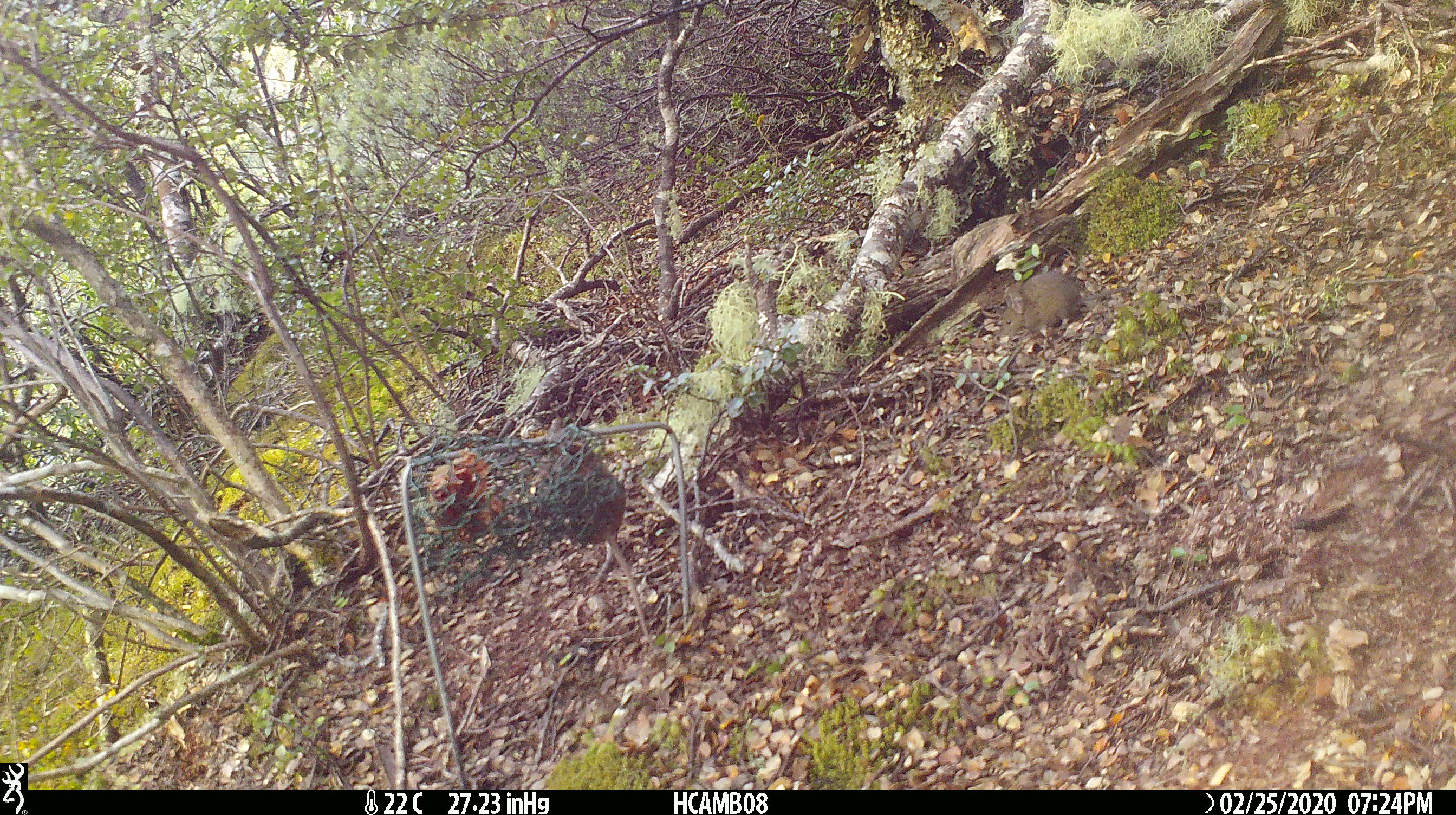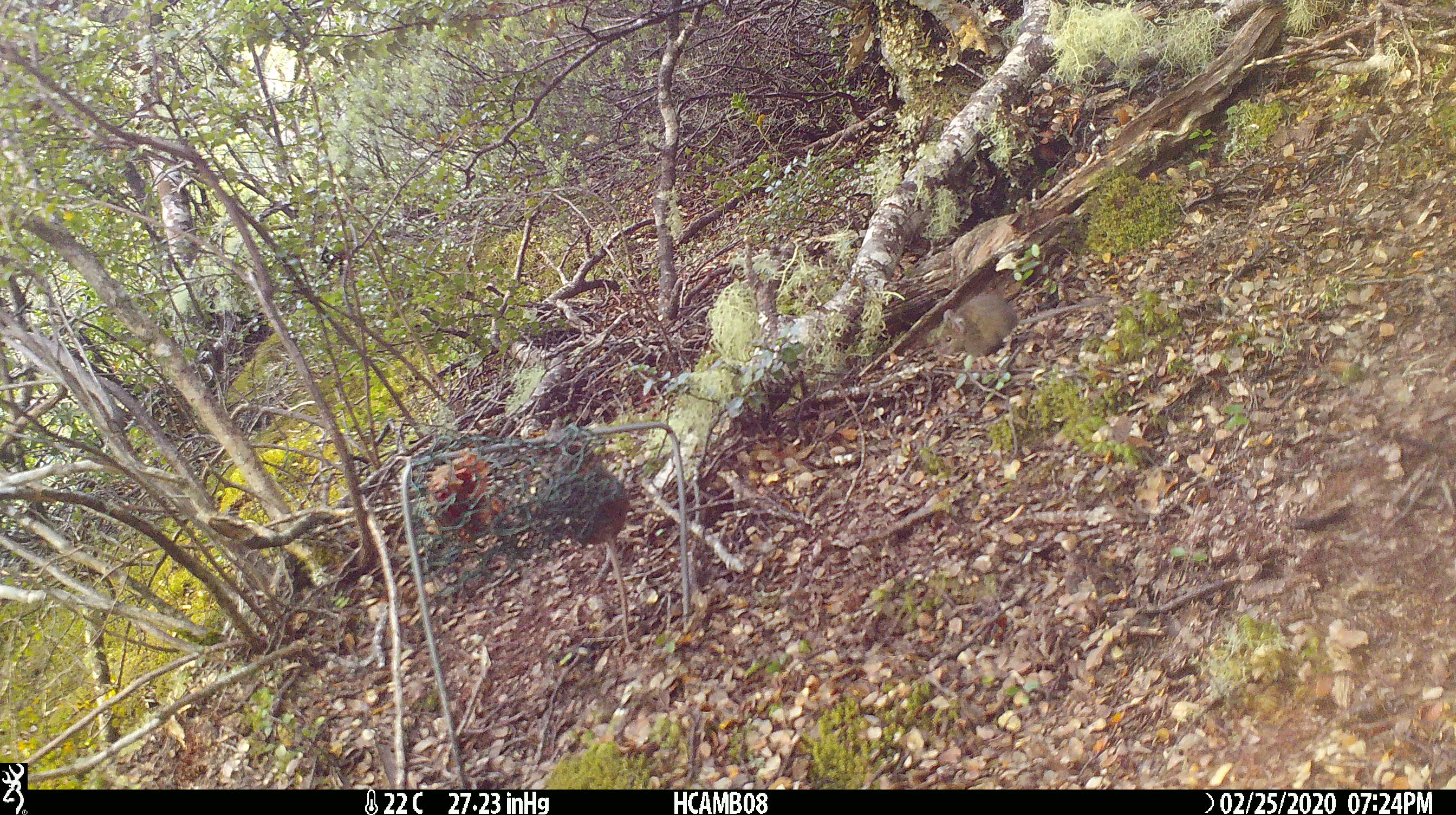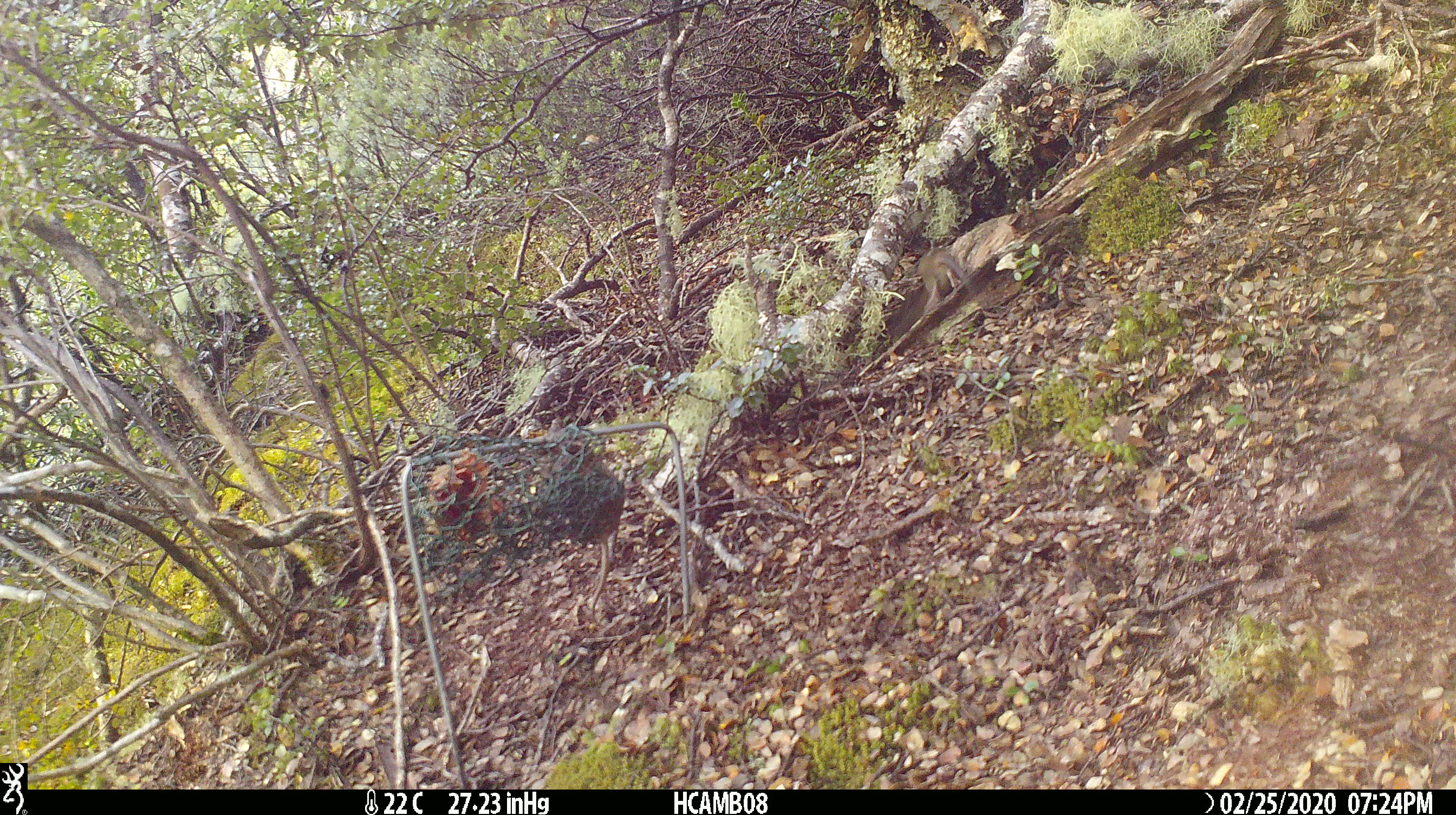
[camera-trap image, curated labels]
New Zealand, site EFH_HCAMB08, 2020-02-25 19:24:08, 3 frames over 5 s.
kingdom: Animalia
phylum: Chordata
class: Mammalia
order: Rodentia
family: Muridae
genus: Mus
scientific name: Mus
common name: mouse